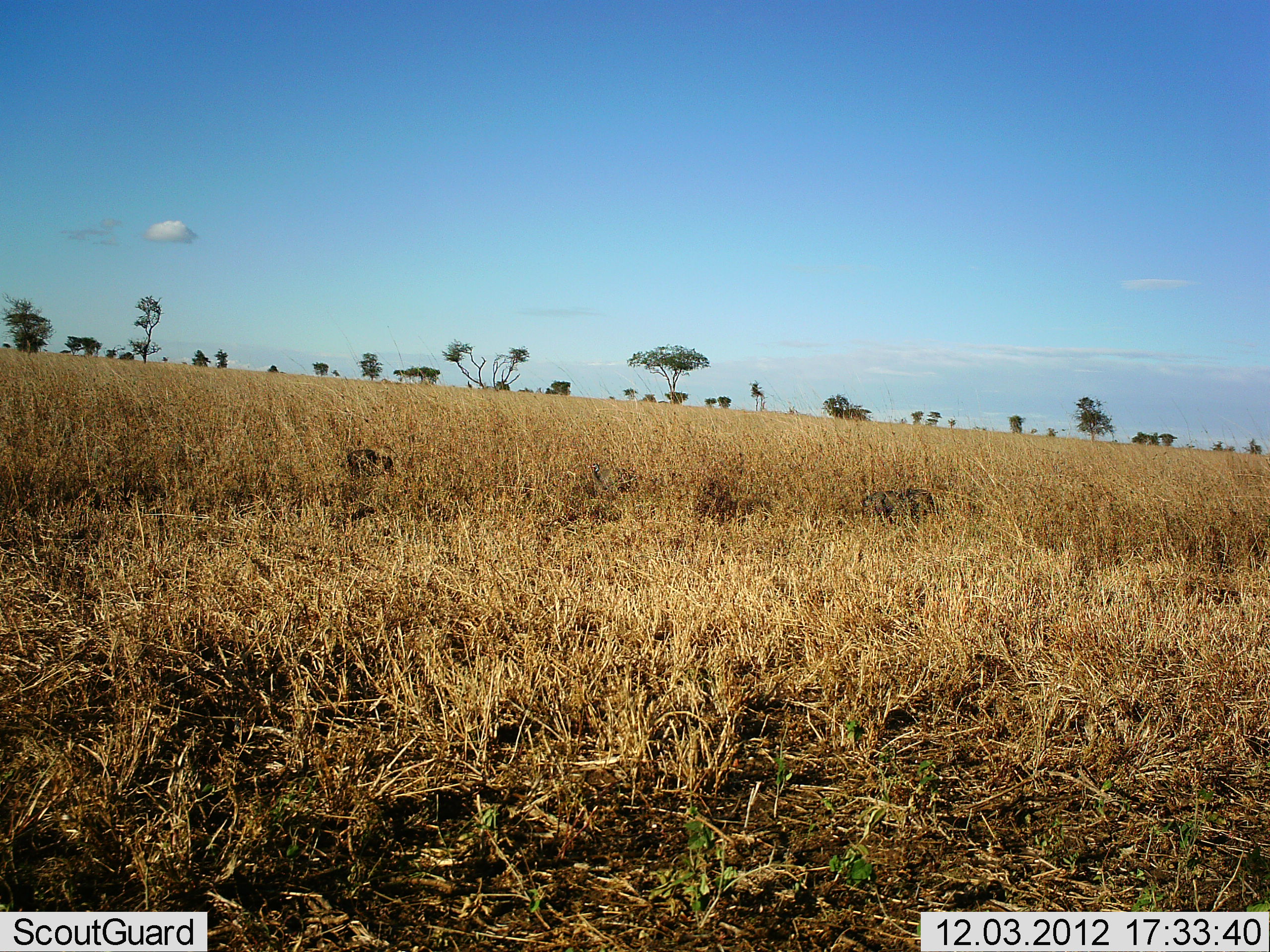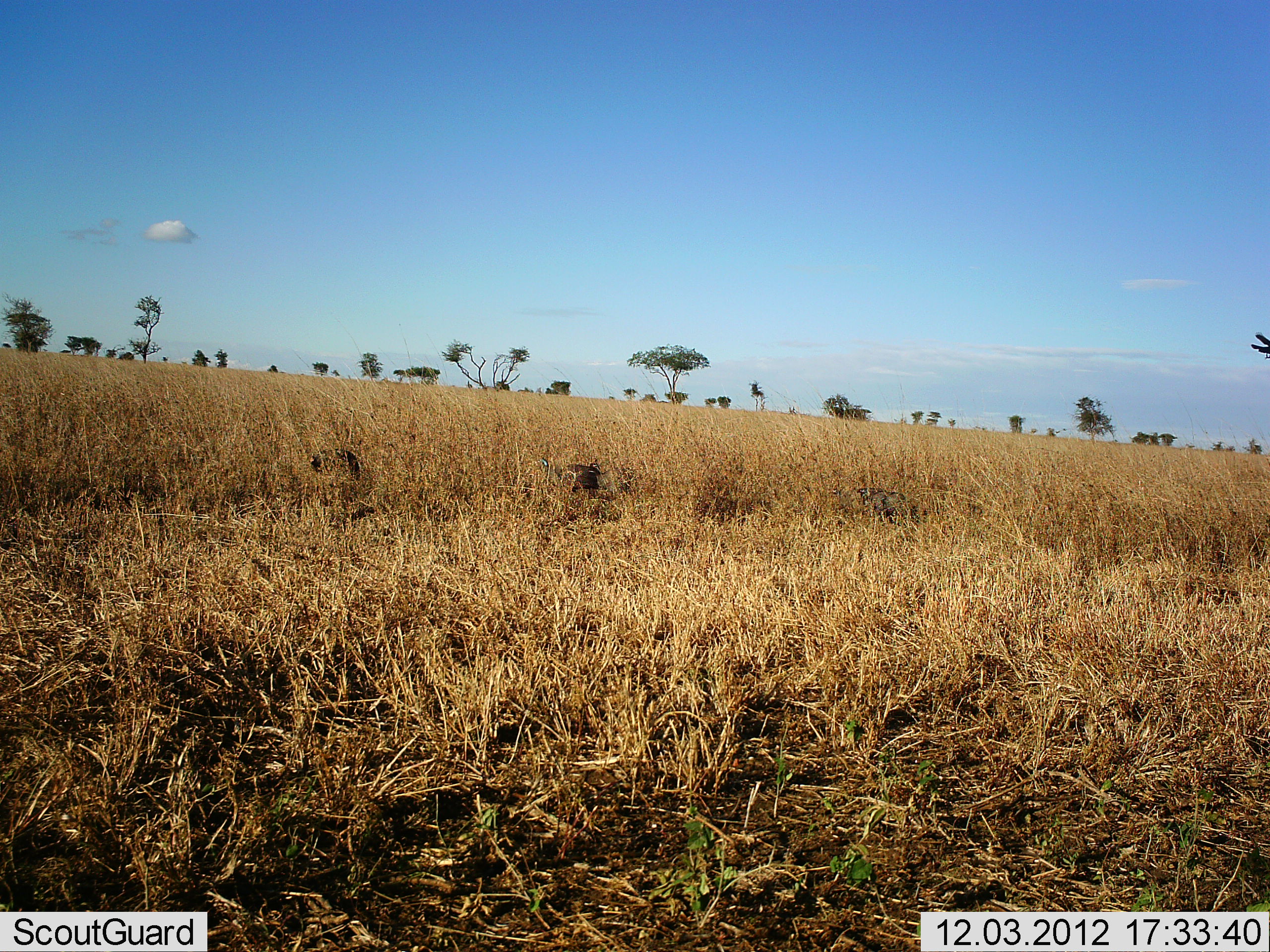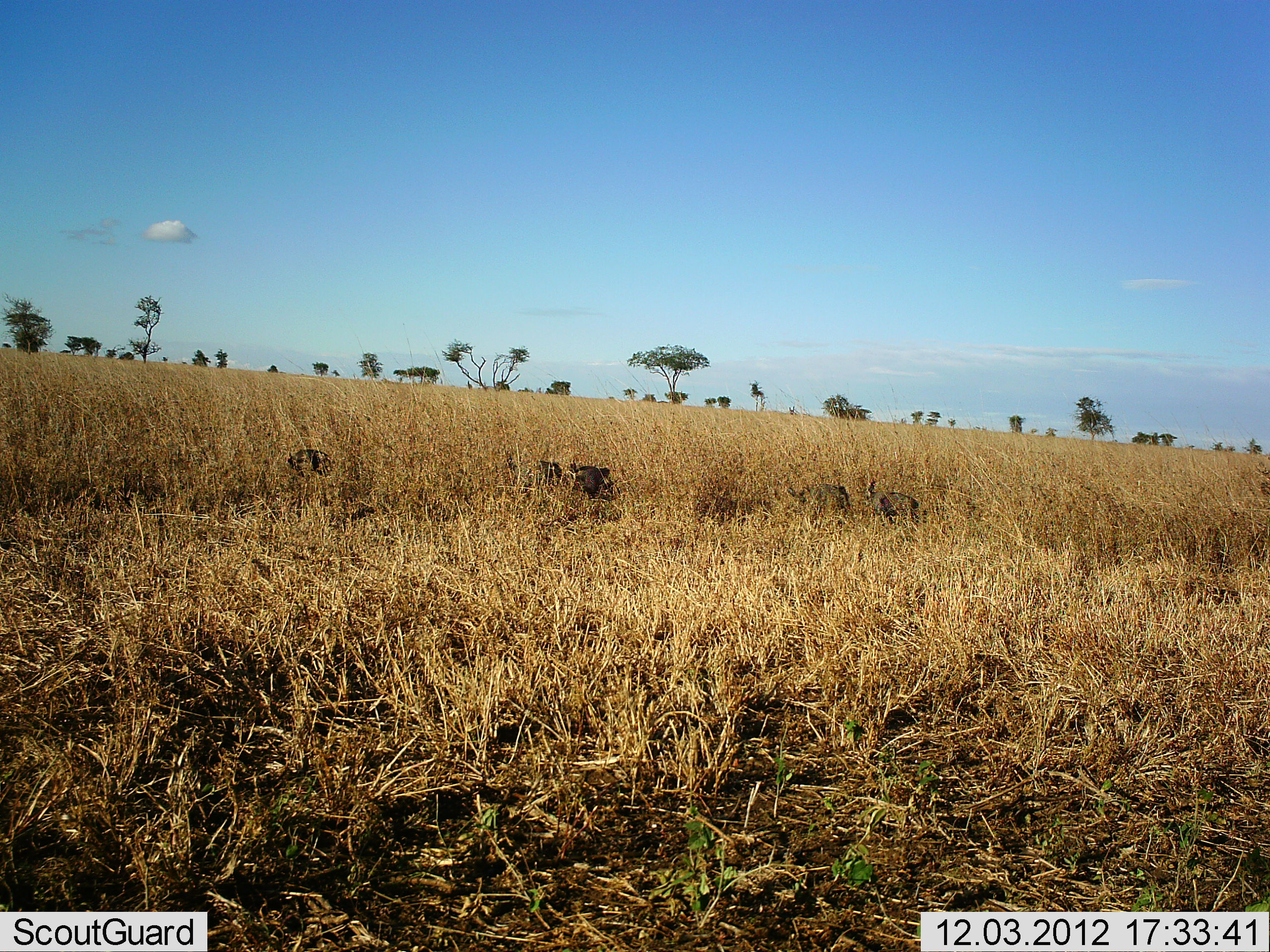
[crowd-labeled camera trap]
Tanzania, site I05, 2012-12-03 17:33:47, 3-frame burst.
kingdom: Animalia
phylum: Chordata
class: Aves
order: Galliformes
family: Numididae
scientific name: Numididae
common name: guinea fowl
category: guineafowl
Guineafowl (guinea fowl) (Numididae), count 5. Behavior (volunteer vote fractions): standing 11%, resting 0%, moving 78%, interacting 0%. Young present (vote fraction): 0%. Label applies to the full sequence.